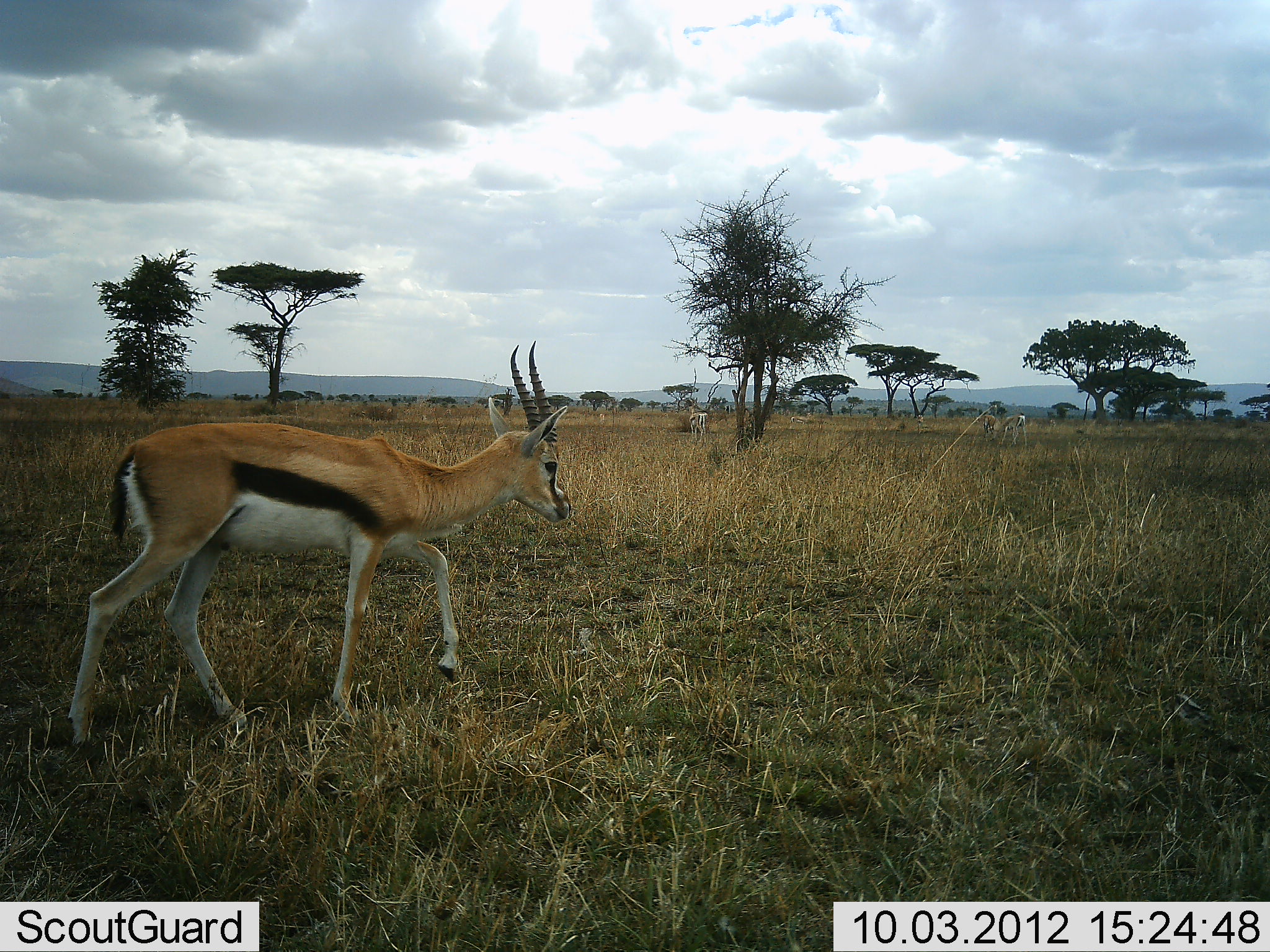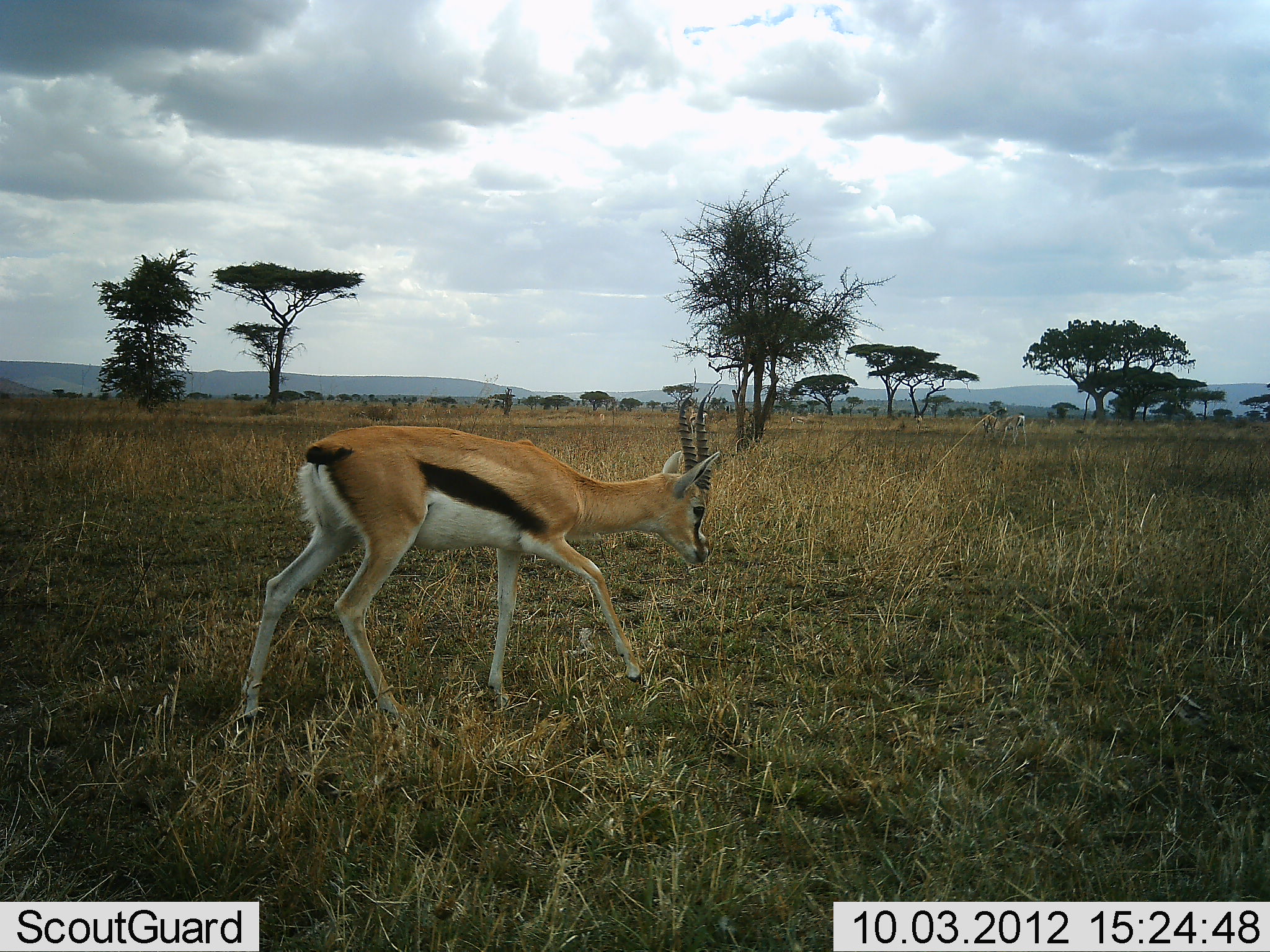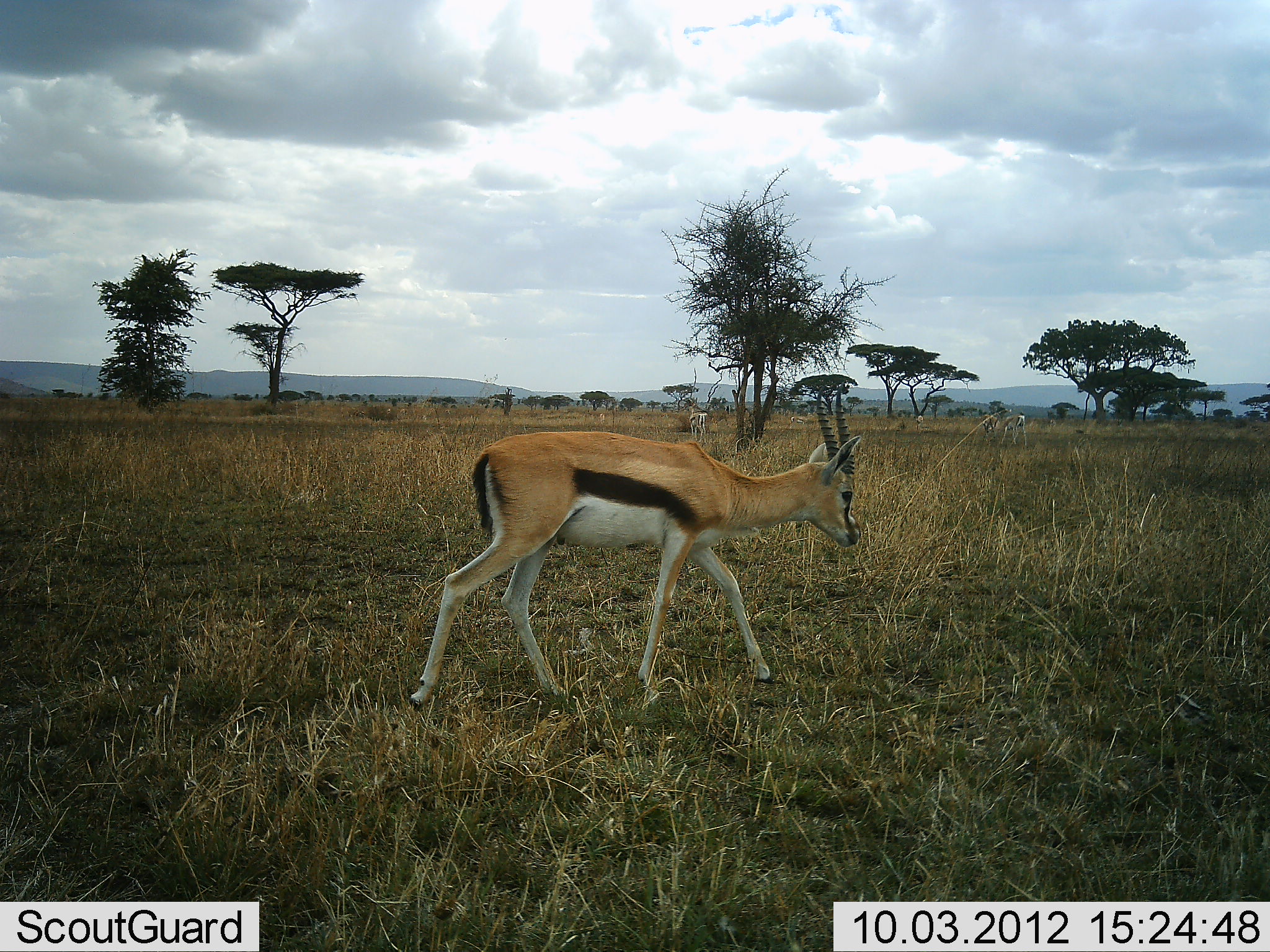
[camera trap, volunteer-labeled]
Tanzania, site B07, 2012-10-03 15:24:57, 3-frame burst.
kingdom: Animalia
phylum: Chordata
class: Mammalia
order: Artiodactyla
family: Bovidae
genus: Eudorcas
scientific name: Eudorcas thomsonii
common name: thomson's gazelle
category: gazellethomsons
Gazellethomsons (thomson's gazelle) (Eudorcas thomsonii), count 1. Behavior (volunteer vote fractions): standing 10%, resting 0%, moving 100%, interacting 0%. Young present (vote fraction): 0%. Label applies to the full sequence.